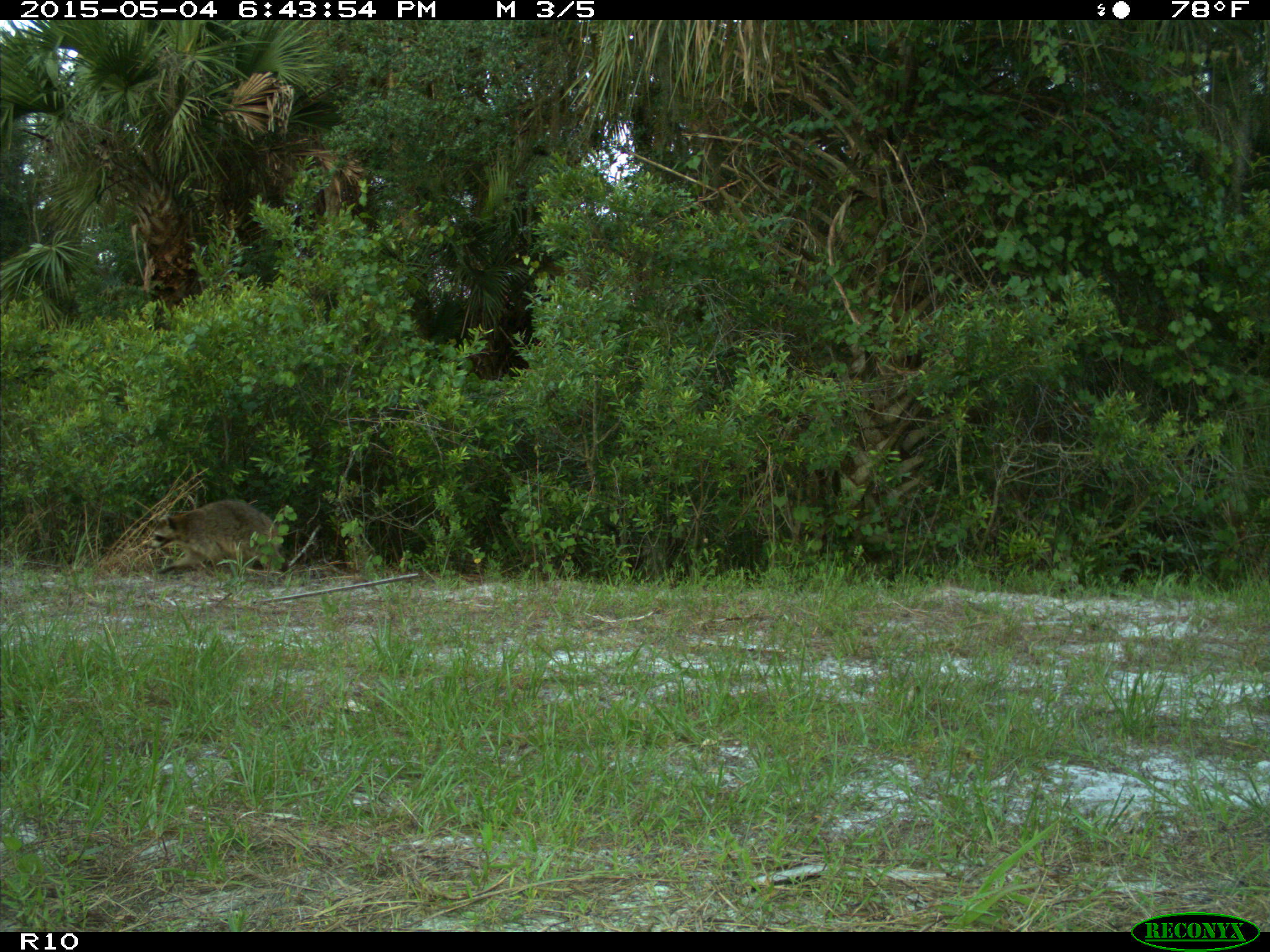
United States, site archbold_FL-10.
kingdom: Animalia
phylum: Chordata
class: Mammalia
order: Carnivora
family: Procyonidae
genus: Procyon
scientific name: Procyon lotor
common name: common raccoon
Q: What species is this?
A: Procyon lotor (common raccoon).